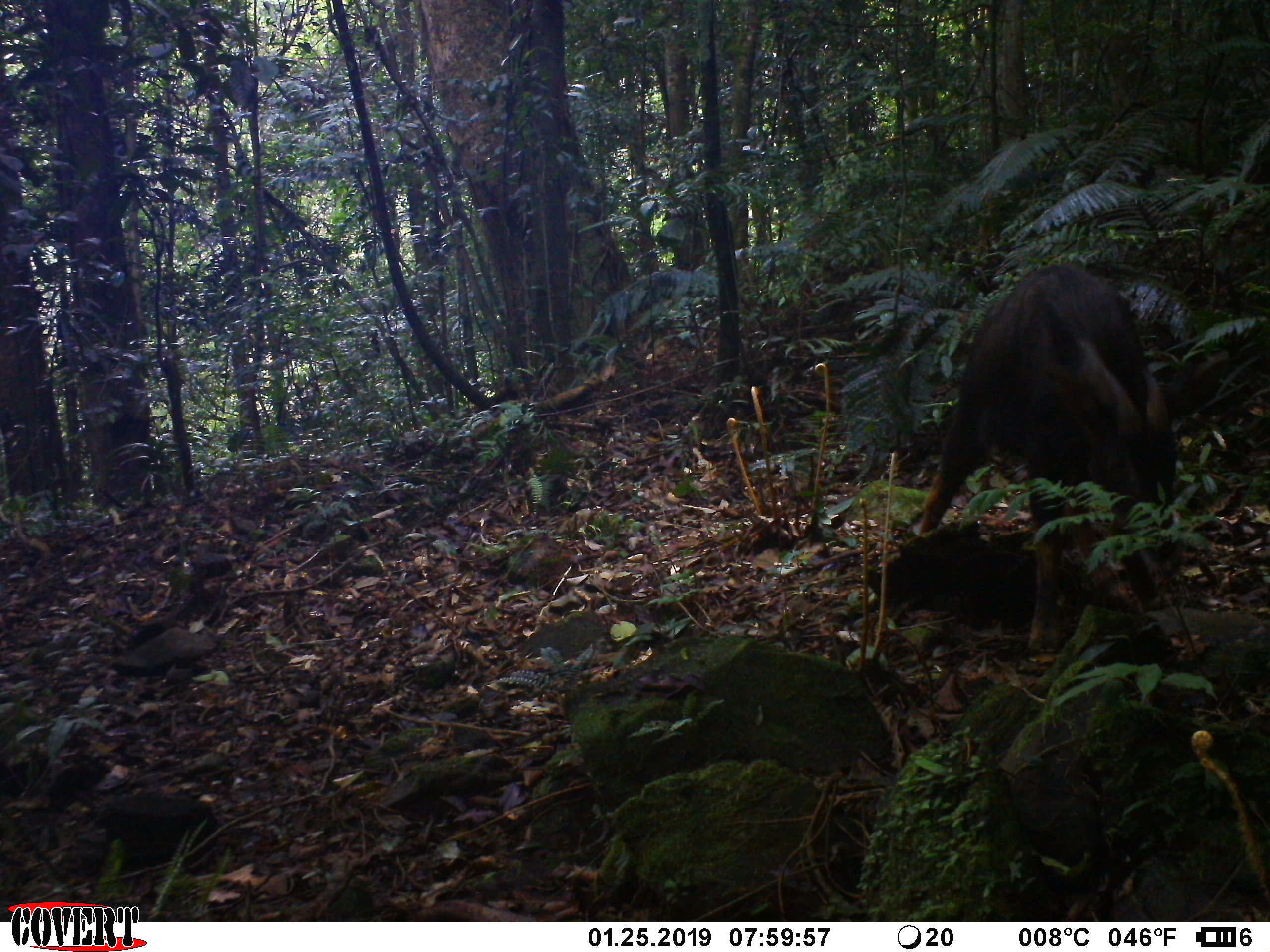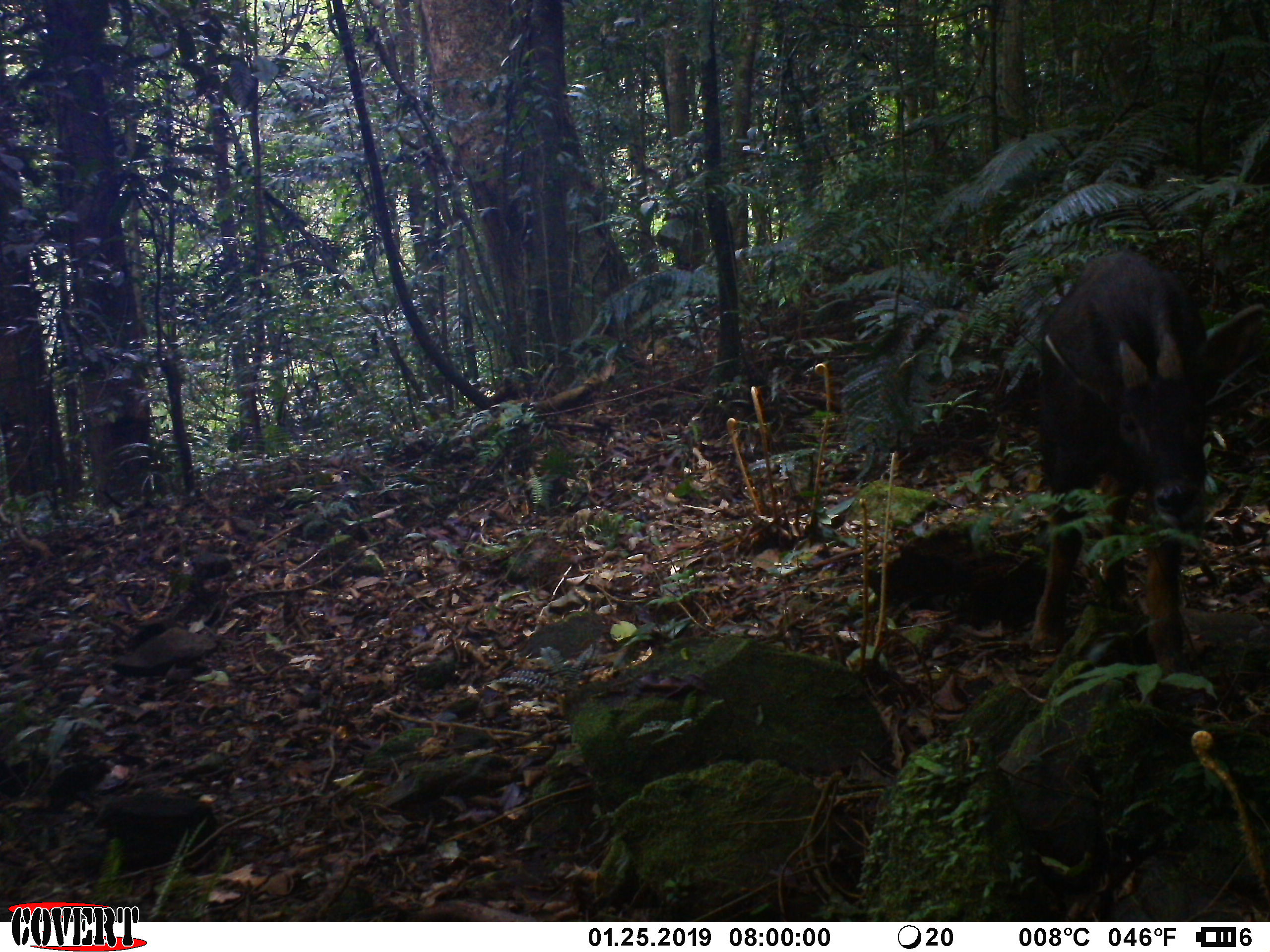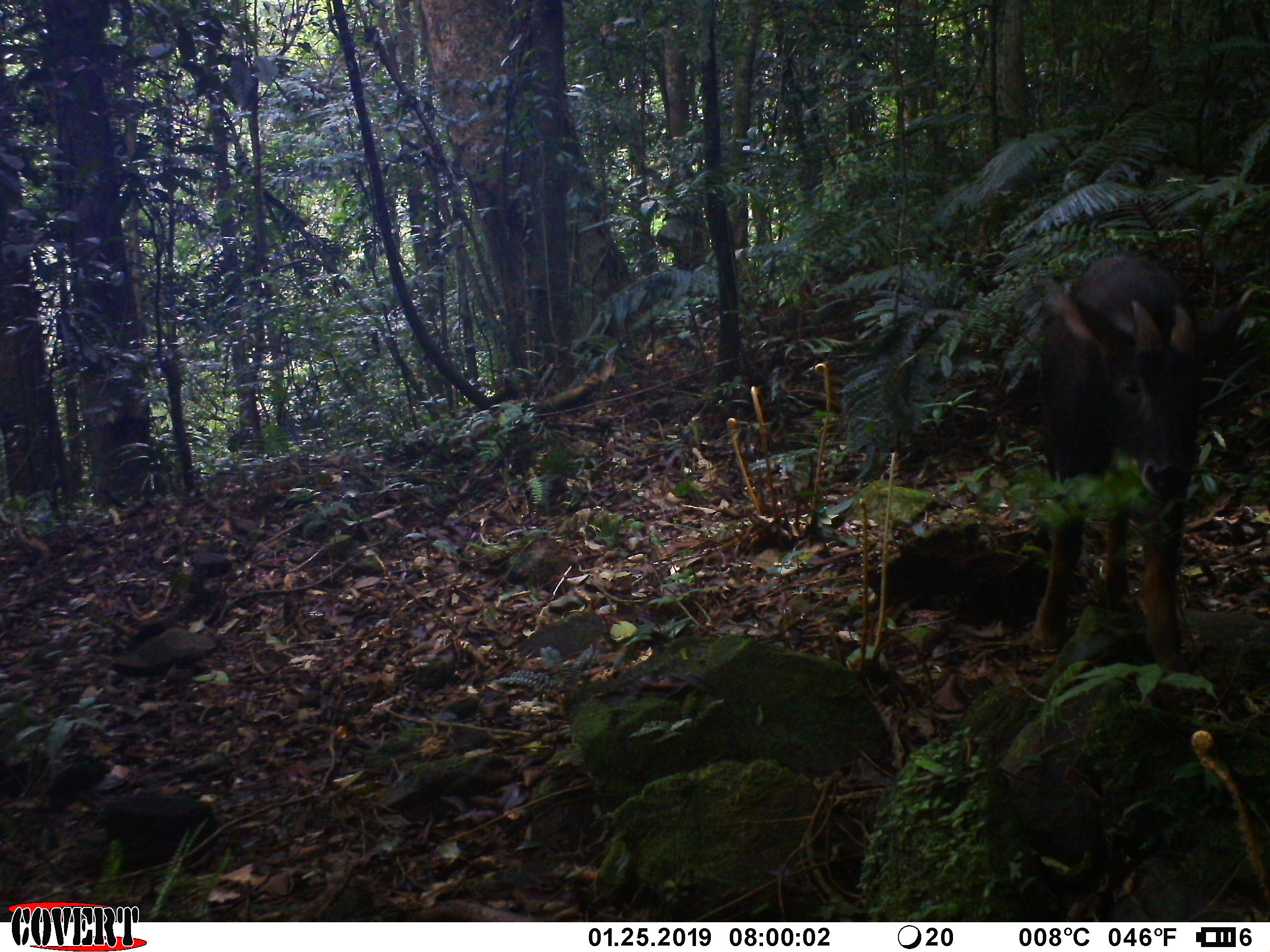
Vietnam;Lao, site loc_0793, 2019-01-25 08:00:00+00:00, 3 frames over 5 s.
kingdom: Animalia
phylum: Chordata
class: Mammalia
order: Artiodactyla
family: Bovidae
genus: Capricornis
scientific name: Capricornis sumatraensis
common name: chinese serow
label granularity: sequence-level